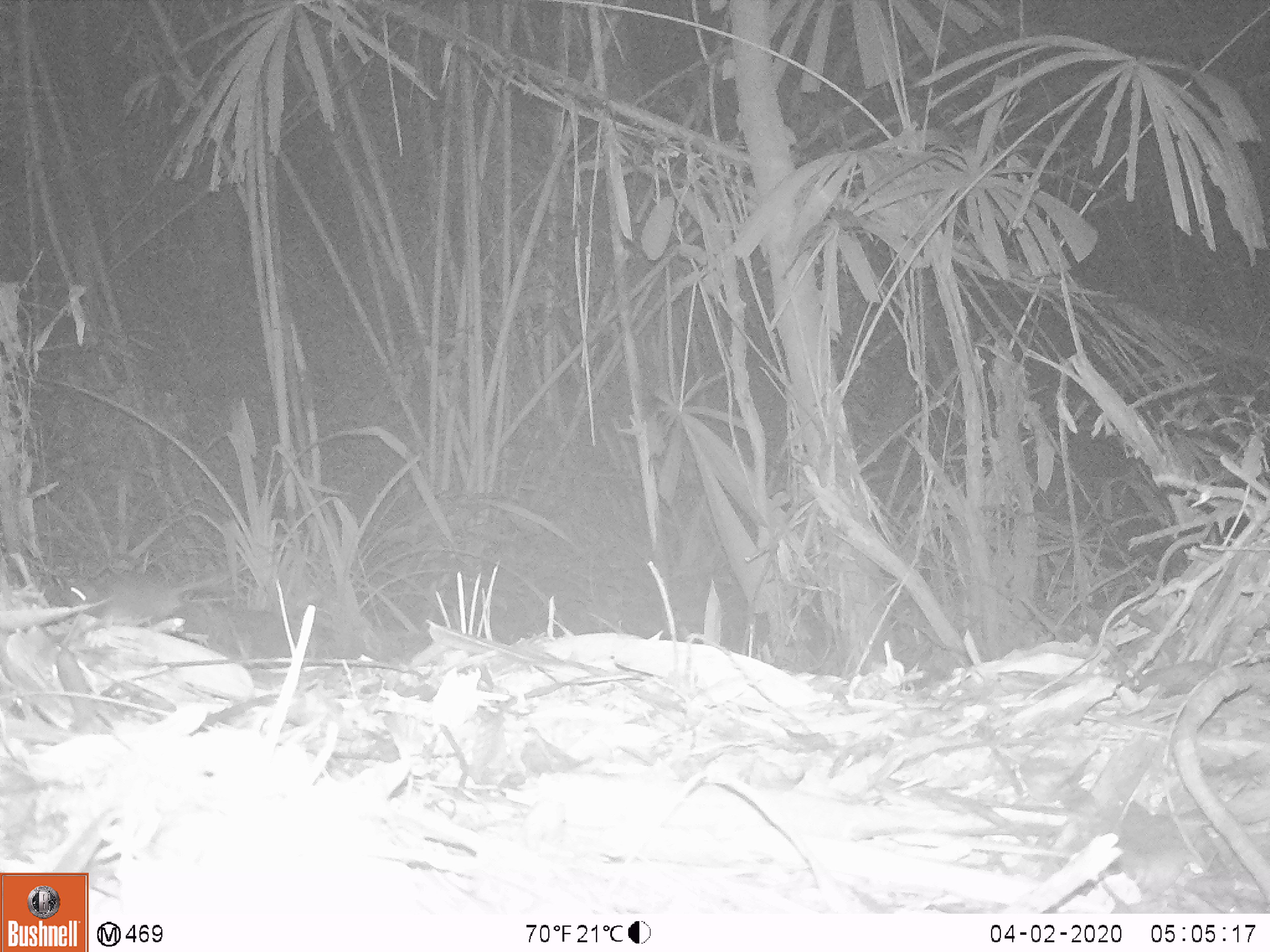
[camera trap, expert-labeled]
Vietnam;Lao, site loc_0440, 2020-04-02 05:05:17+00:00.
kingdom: Animalia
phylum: Chordata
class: Mammalia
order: Rodentia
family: Muridae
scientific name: Muridae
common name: old-world mice and rats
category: unidentified murid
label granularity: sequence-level